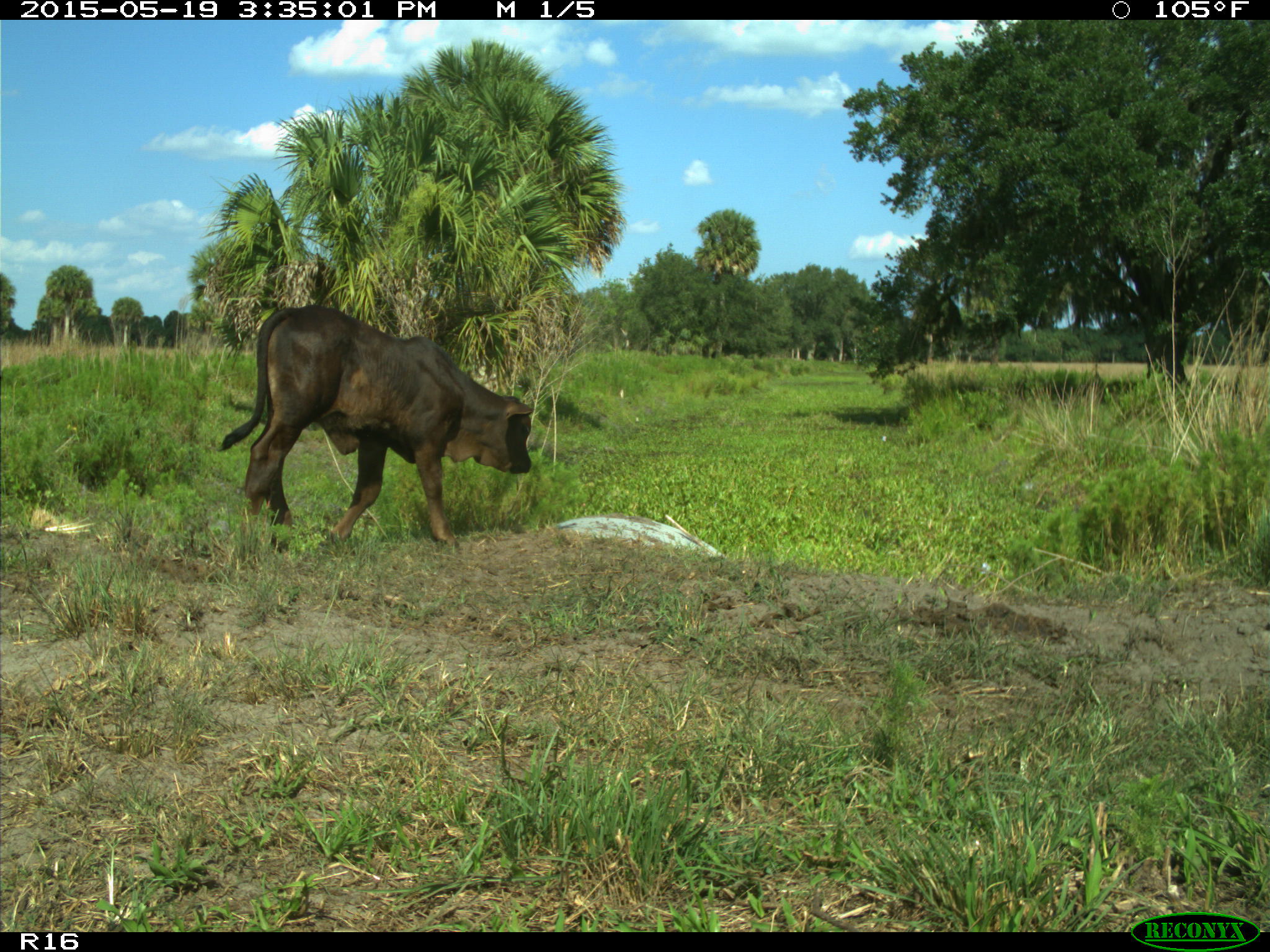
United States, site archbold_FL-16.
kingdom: Animalia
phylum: Chordata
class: Mammalia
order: Artiodactyla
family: Bovidae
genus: Bos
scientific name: Bos taurus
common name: domestic cow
Bos taurus (domestic cow).